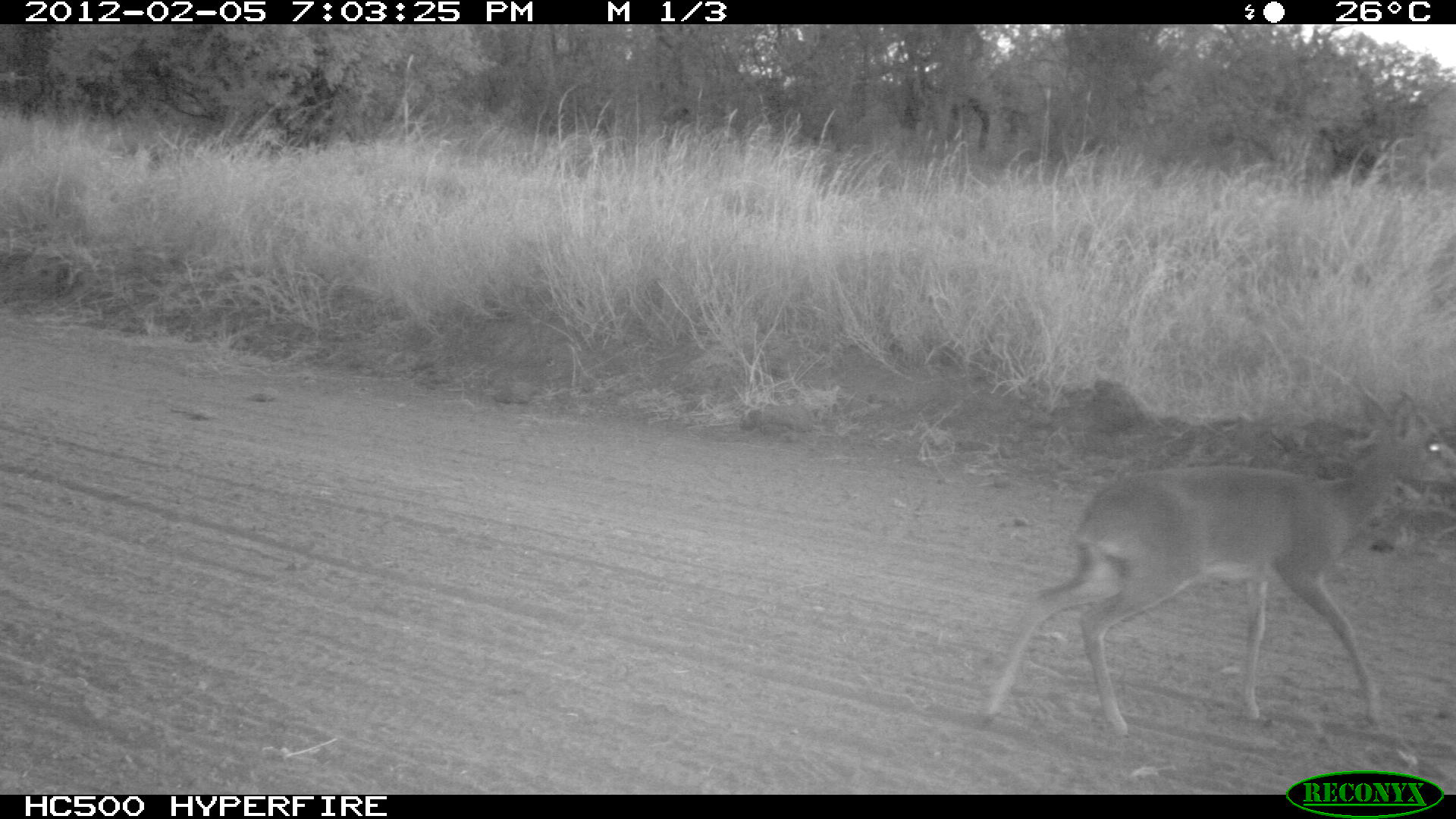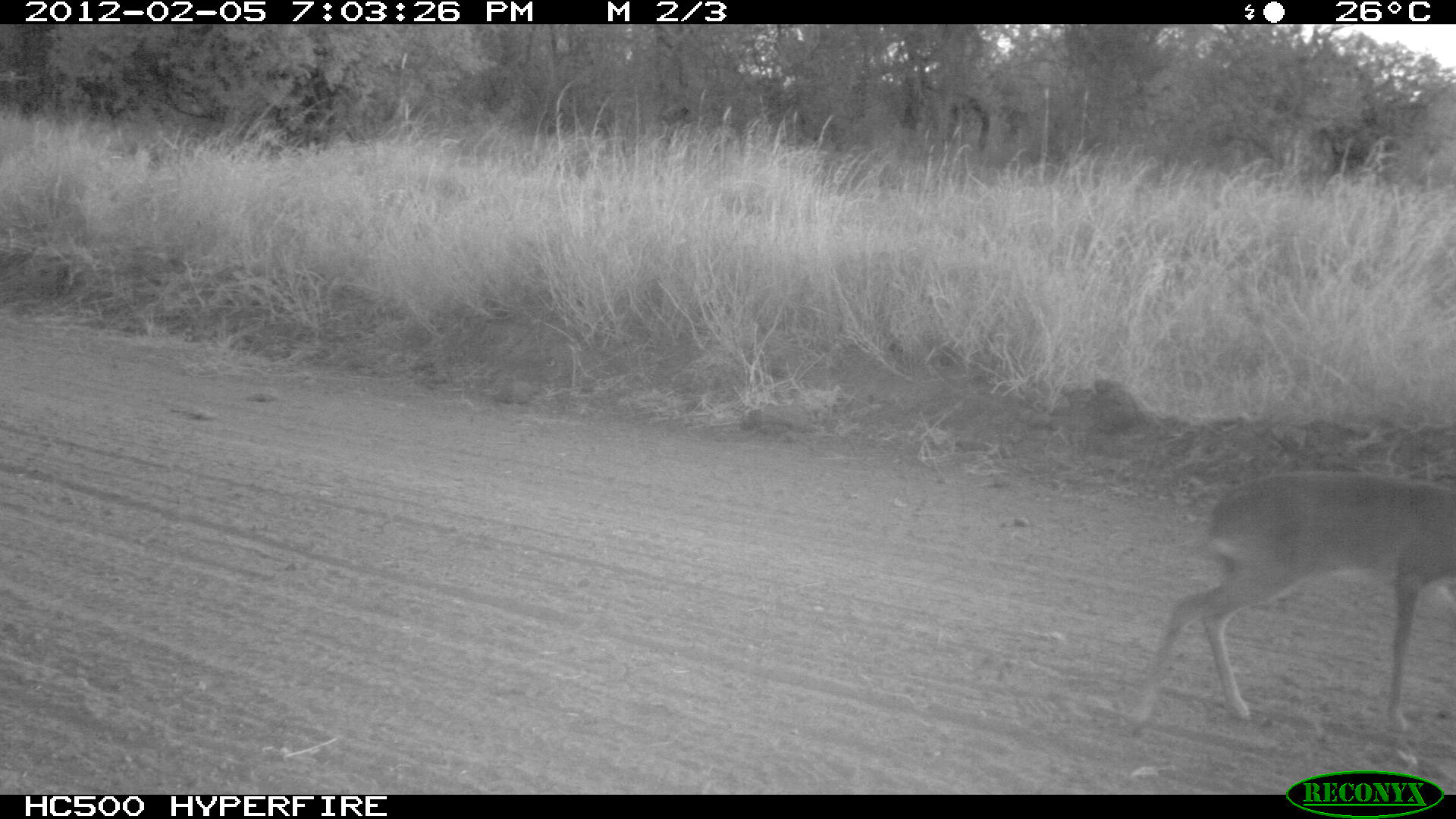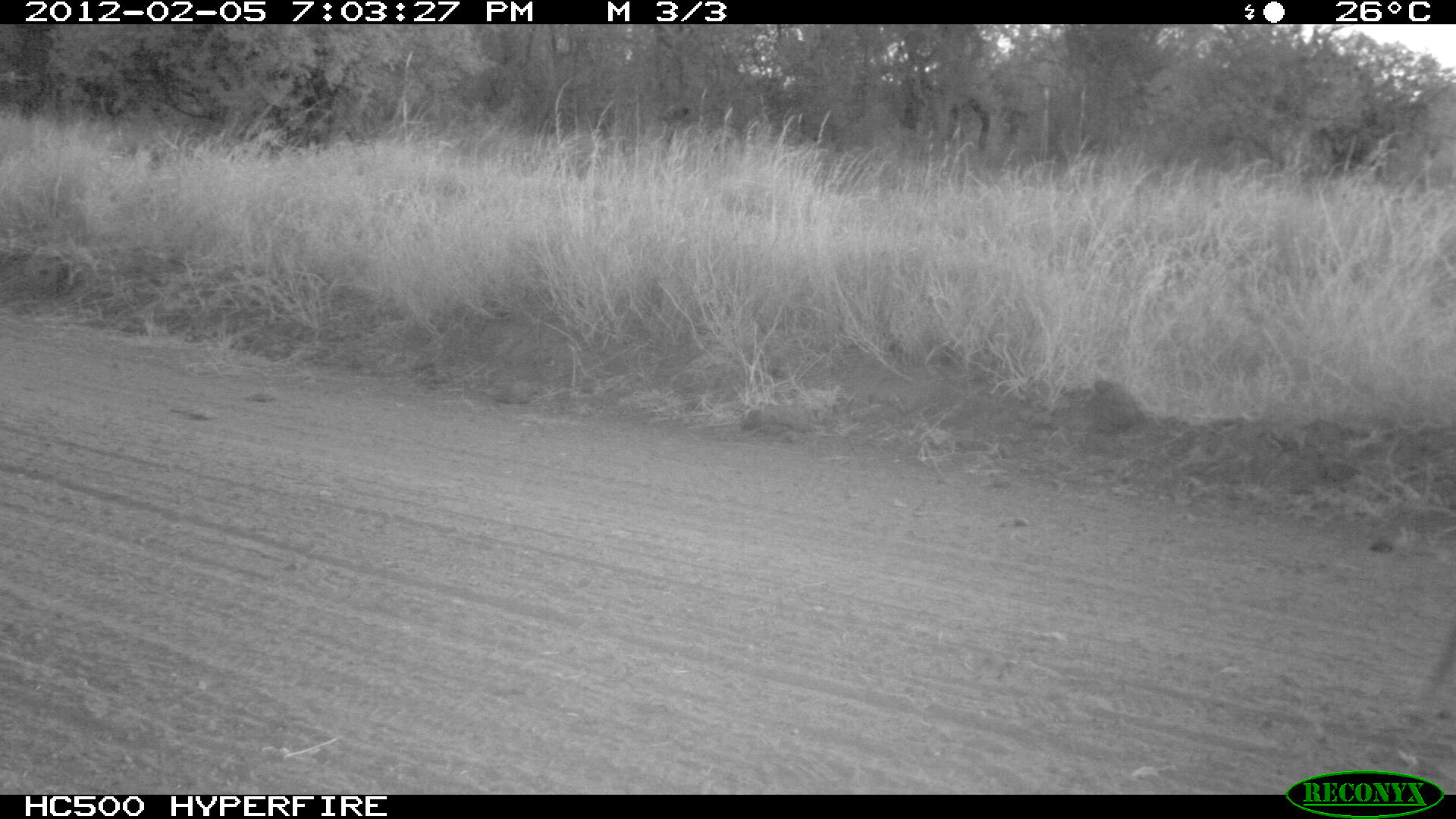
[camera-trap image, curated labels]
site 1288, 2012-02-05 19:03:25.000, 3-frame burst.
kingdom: Animalia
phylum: Chordata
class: Mammalia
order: Artiodactyla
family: Bovidae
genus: Madoqua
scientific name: Madoqua guentheri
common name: günther's dik-dik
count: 1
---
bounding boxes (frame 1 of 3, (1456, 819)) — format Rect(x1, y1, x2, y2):
madoqua guentheri: Rect(975, 389, 1456, 736)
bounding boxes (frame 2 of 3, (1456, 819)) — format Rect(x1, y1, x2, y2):
madoqua guentheri: Rect(1122, 469, 1453, 734)